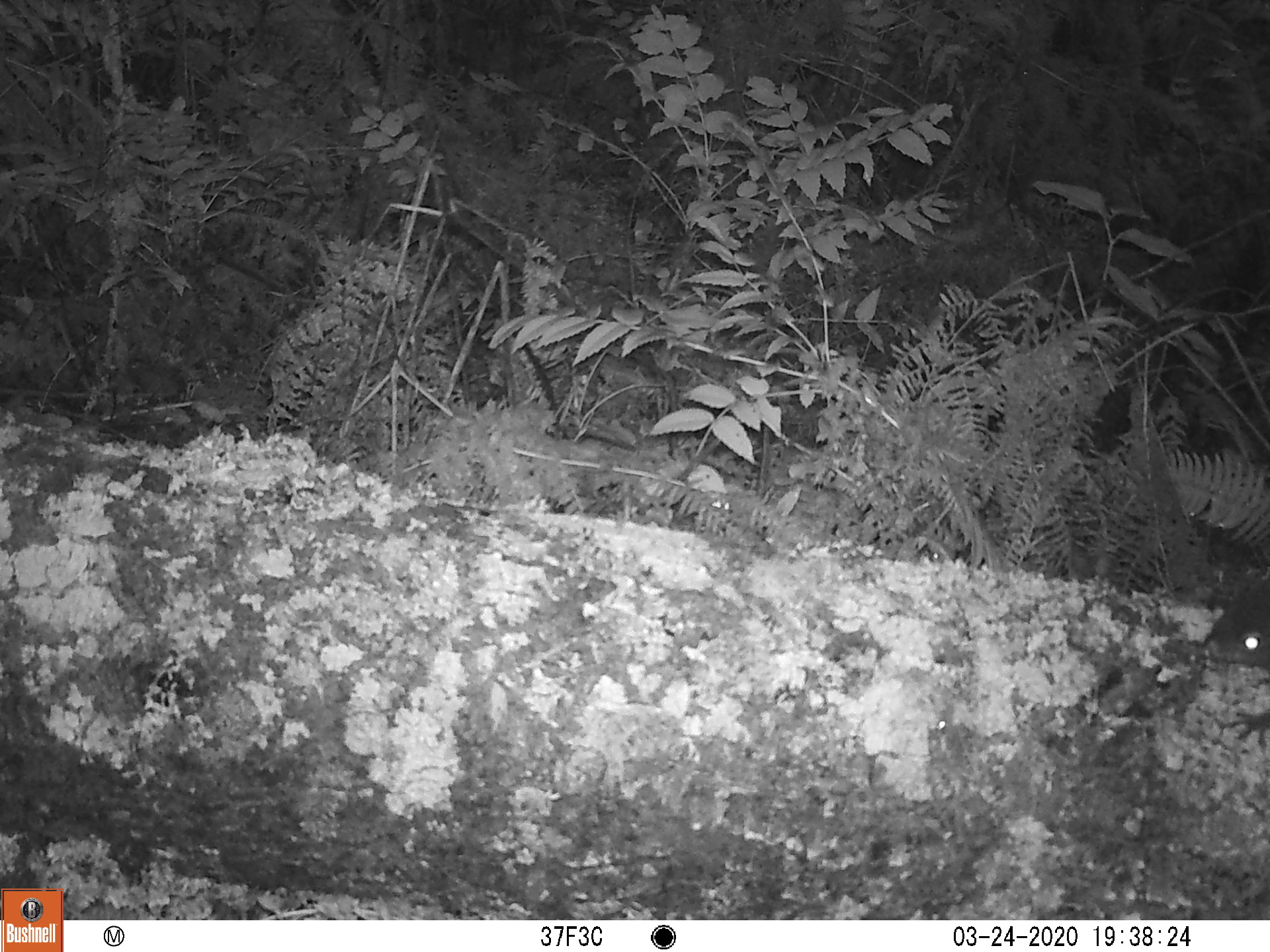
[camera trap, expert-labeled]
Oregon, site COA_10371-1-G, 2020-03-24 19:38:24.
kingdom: Animalia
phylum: Chordata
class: Mammalia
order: Rodentia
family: Sciuridae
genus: Tamiasciurus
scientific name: Tamiasciurus douglasii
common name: douglas squirrel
Douglas squirrel (Tamiasciurus douglasii).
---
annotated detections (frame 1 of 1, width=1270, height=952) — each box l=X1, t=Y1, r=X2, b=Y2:
douglas squirrel: l=1195, t=584, r=1263, b=726